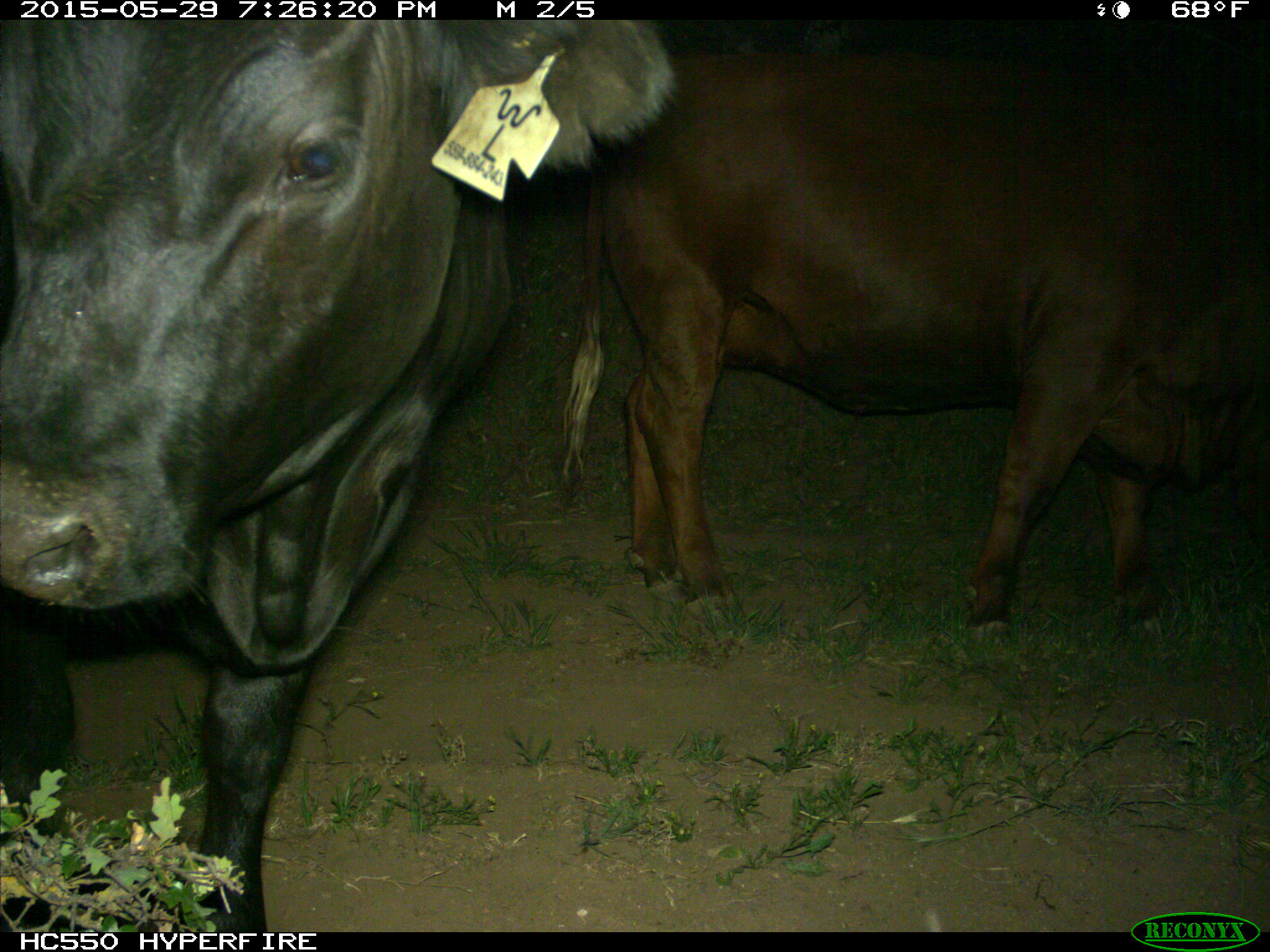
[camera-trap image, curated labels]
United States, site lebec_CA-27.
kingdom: Animalia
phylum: Chordata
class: Mammalia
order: Artiodactyla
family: Bovidae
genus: Bos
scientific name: Bos taurus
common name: domestic cow